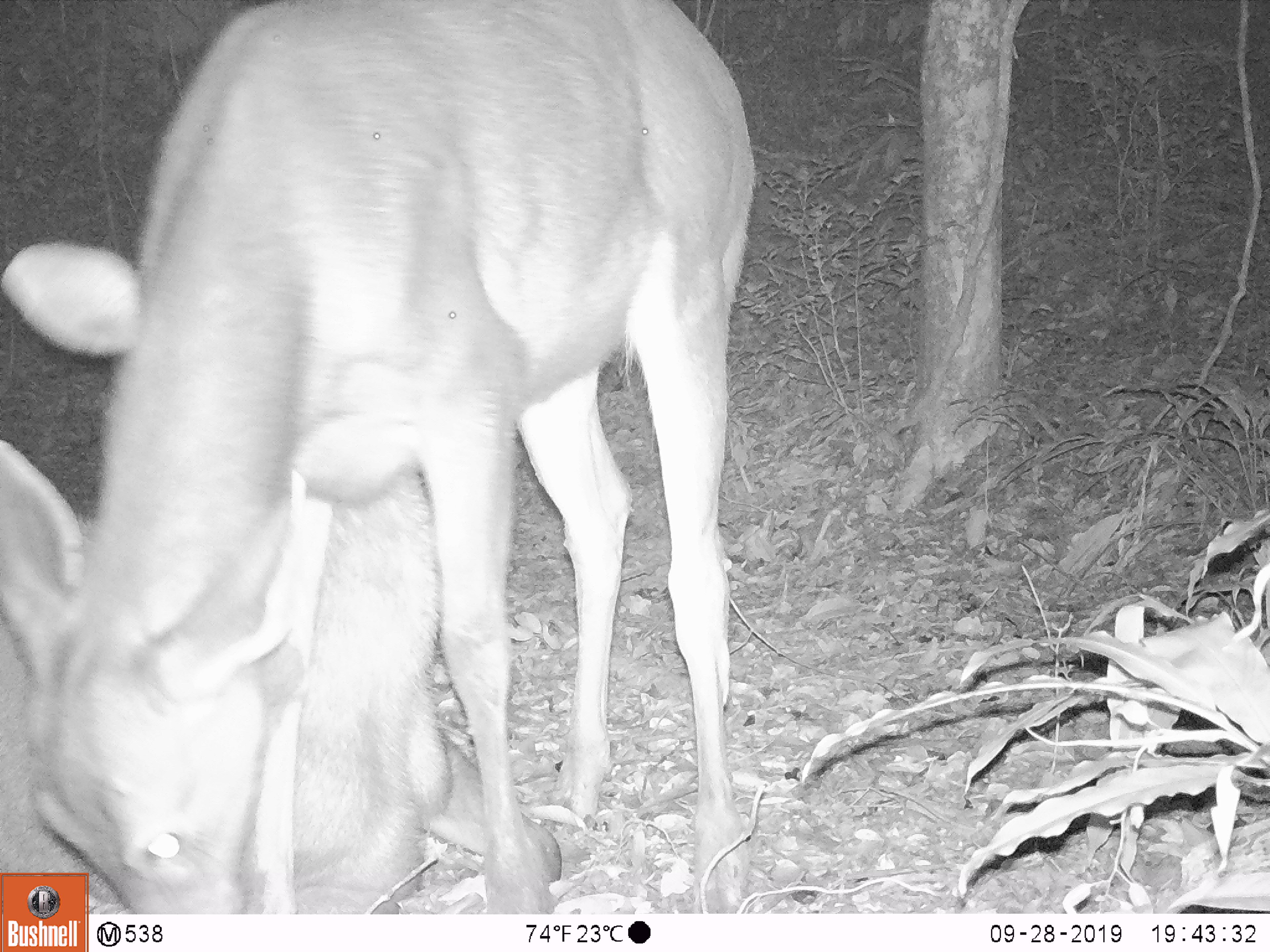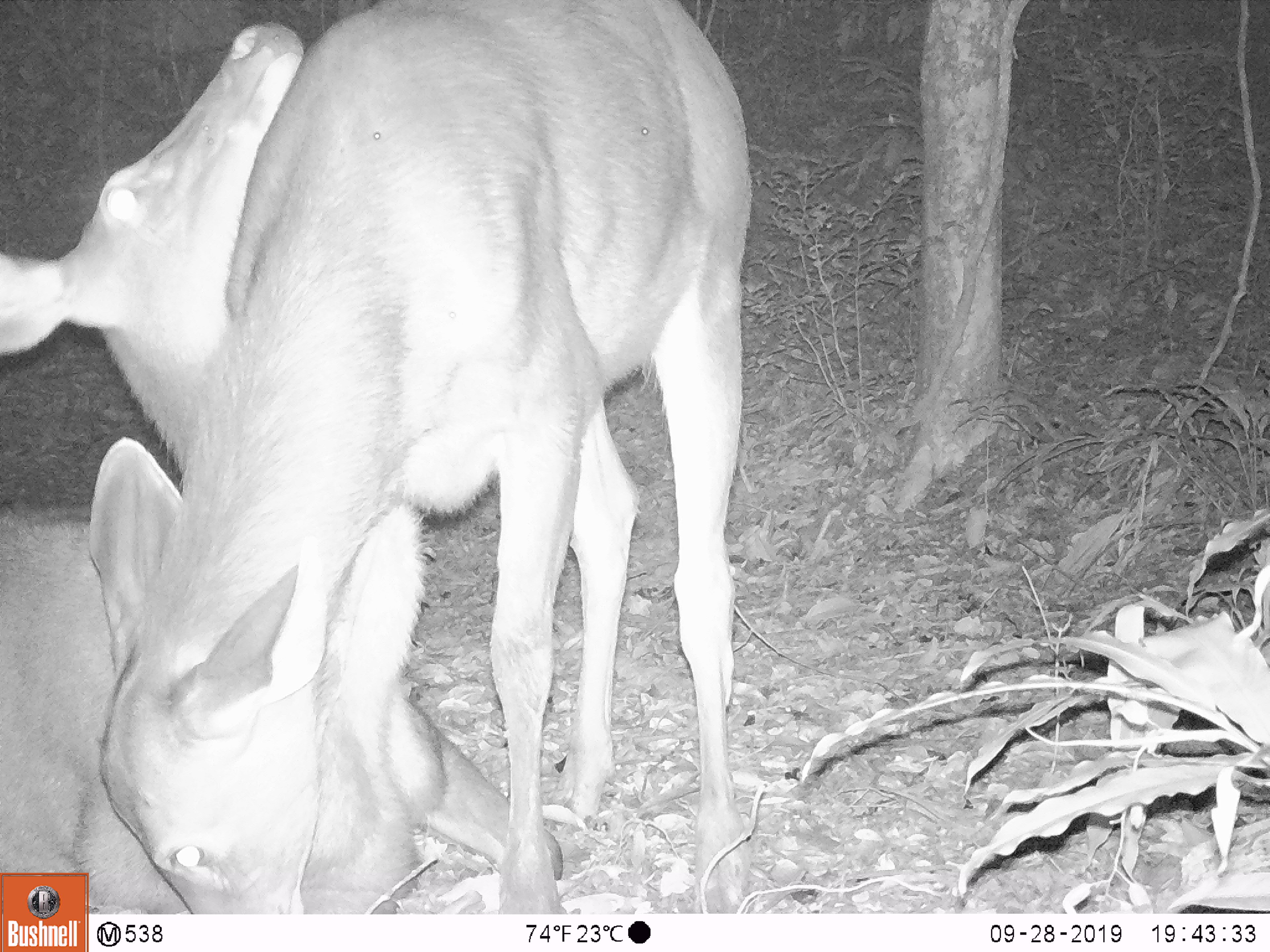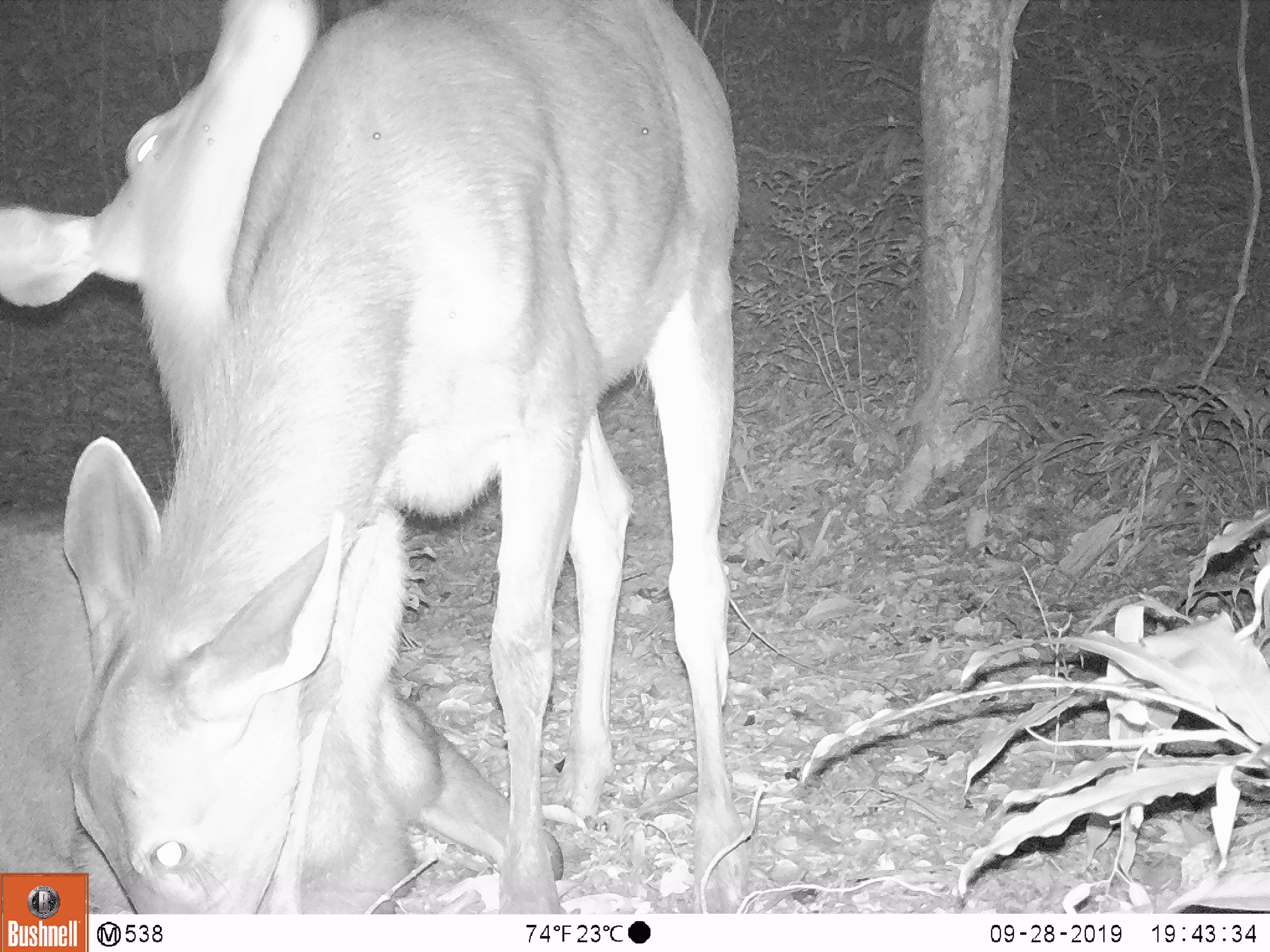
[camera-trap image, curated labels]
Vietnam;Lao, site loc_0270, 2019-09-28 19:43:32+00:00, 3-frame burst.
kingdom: Animalia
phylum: Chordata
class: Mammalia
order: Artiodactyla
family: Cervidae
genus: Rusa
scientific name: Rusa unicolor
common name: sambar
Sambar (Rusa unicolor). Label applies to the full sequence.